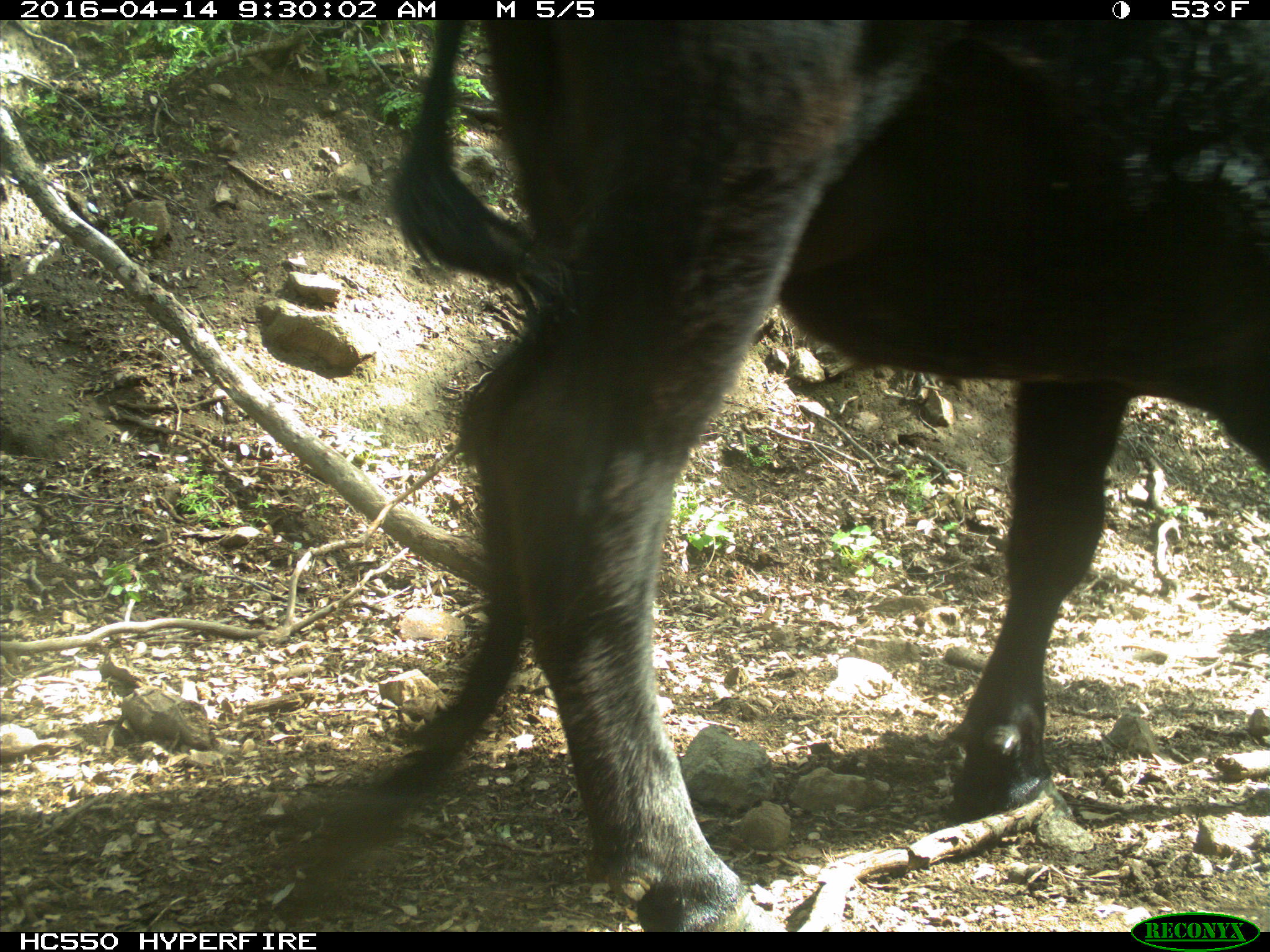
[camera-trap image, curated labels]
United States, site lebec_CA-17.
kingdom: Animalia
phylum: Chordata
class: Mammalia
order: Artiodactyla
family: Bovidae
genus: Bos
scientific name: Bos taurus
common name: domestic cow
Bos taurus (domestic cow).